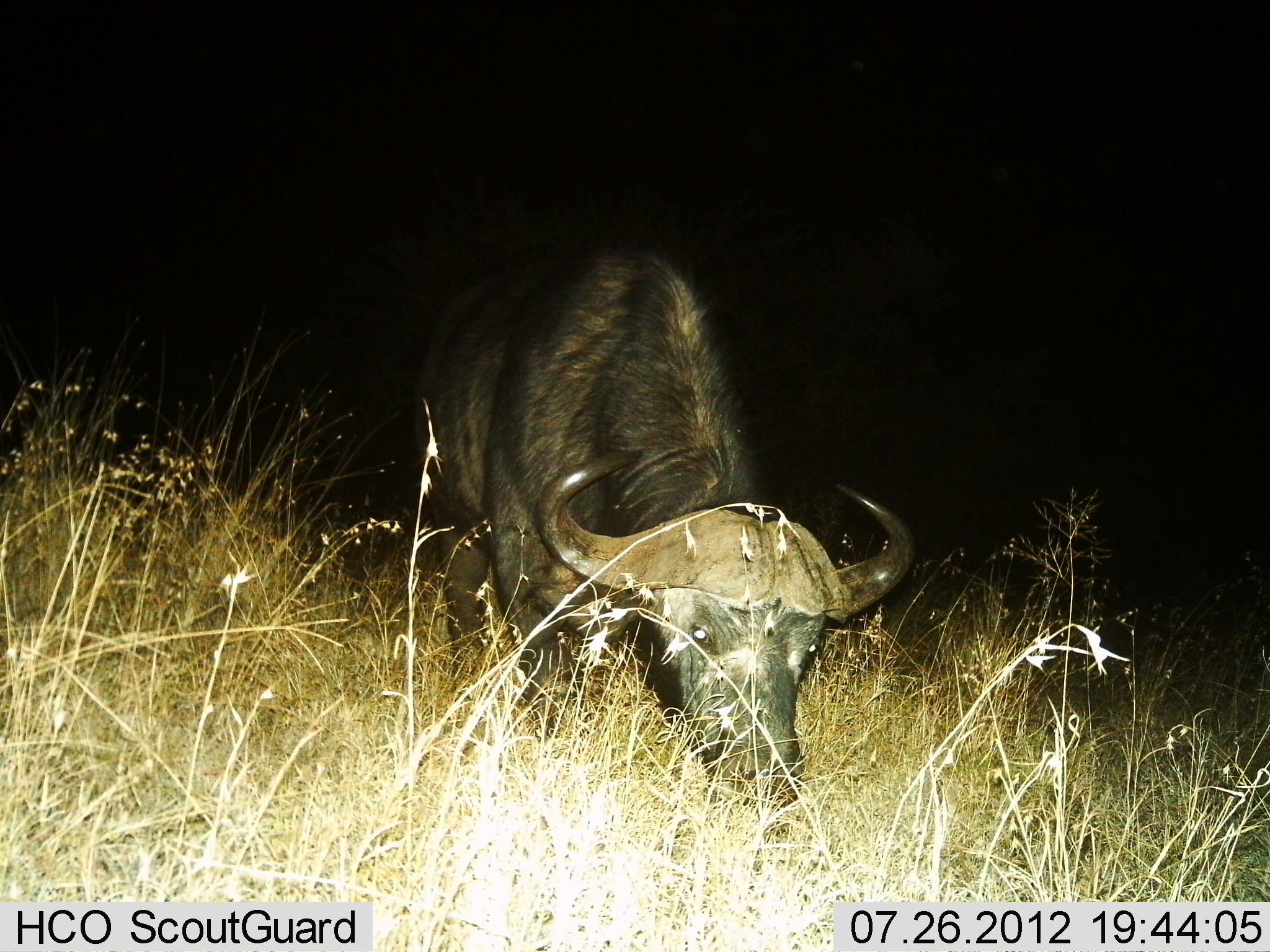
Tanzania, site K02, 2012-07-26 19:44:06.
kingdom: Animalia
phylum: Chordata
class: Mammalia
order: Artiodactyla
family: Bovidae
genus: Syncerus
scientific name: Syncerus caffer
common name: cape buffalo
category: buffalo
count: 1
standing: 10%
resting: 0%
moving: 0%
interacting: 0%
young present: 0%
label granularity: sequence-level